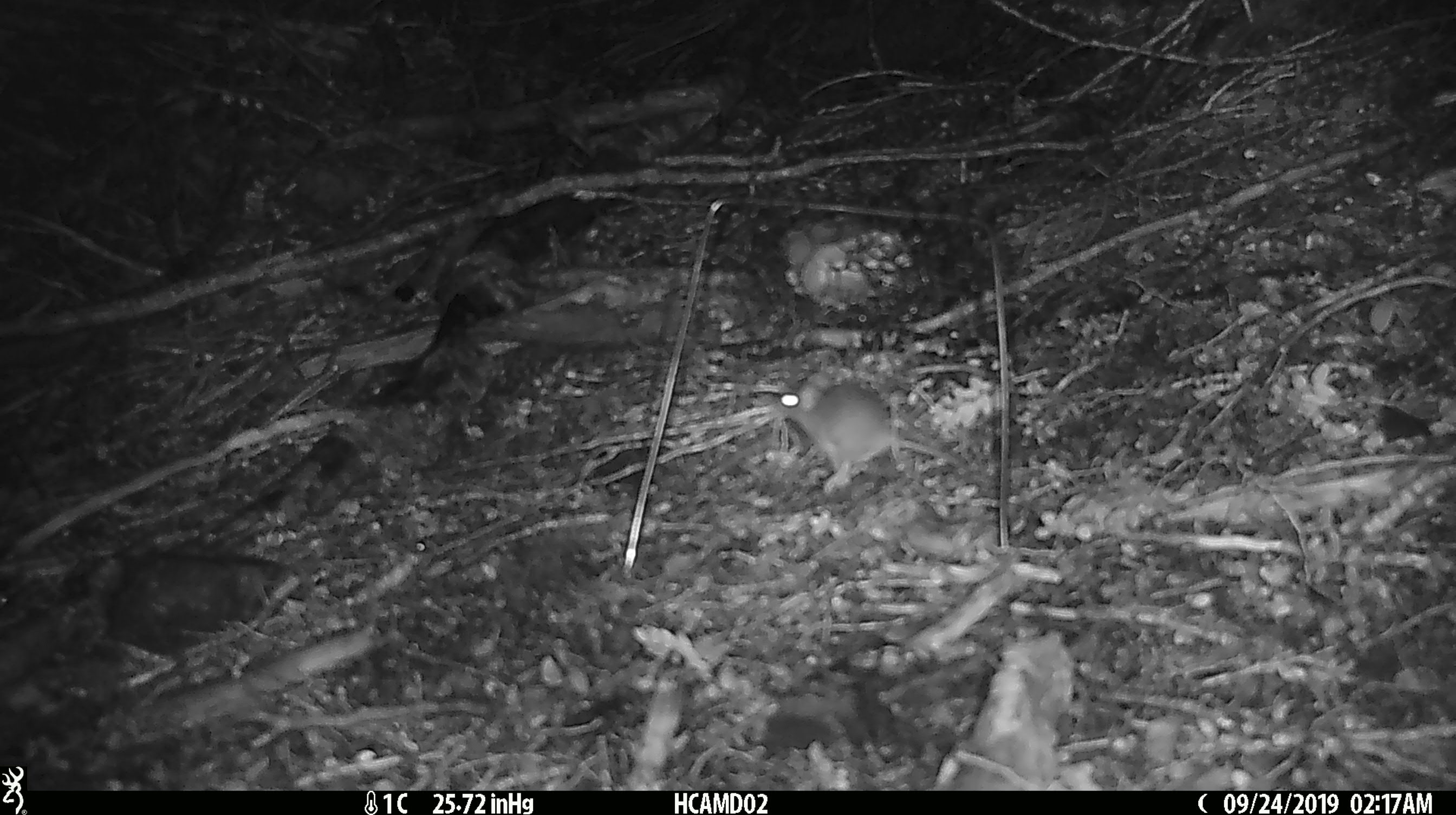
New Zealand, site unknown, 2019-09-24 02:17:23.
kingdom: Animalia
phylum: Chordata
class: Mammalia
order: Rodentia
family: Muridae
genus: Mus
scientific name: Mus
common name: mouse